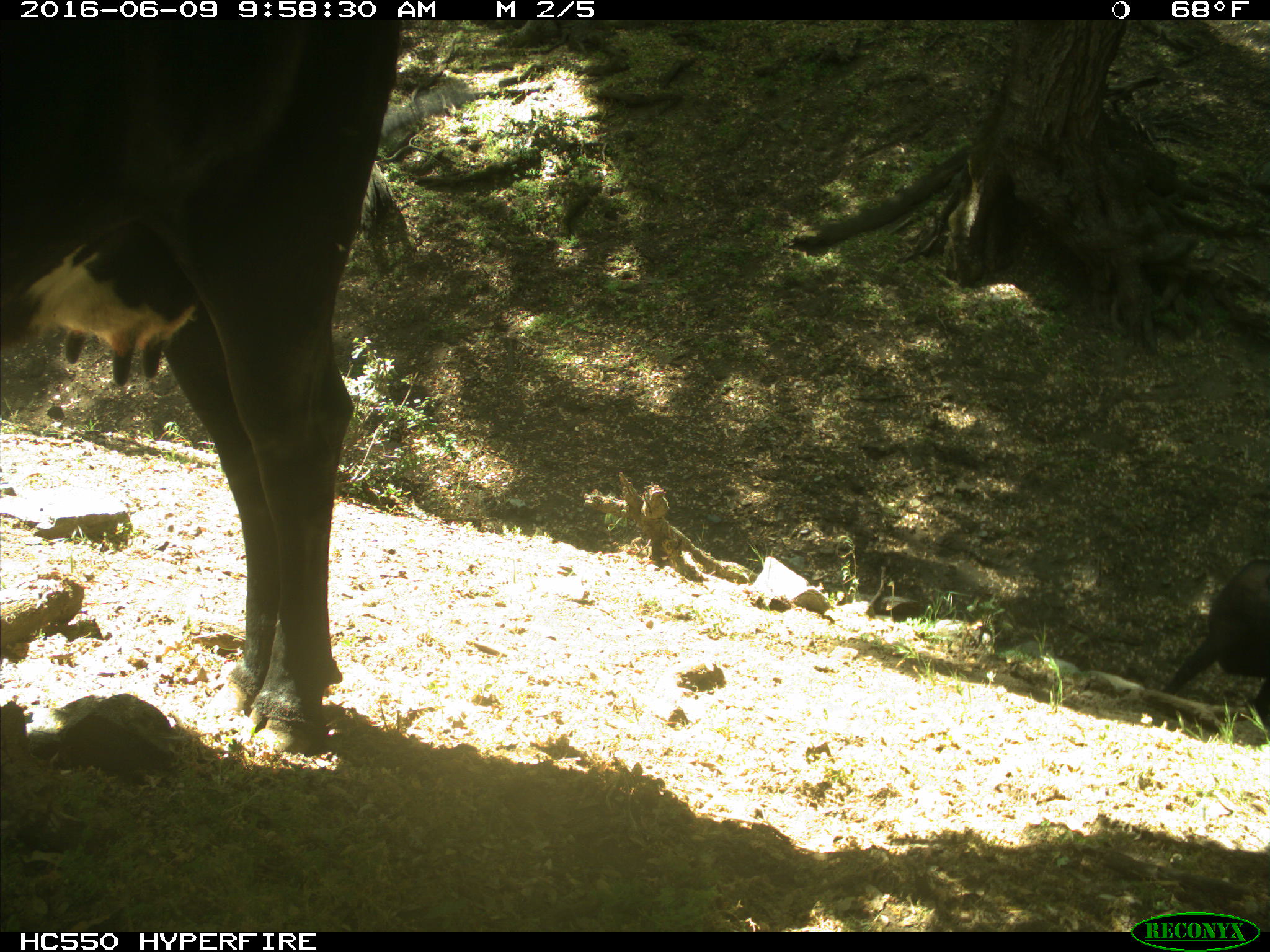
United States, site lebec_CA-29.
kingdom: Animalia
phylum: Chordata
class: Mammalia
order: Artiodactyla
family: Bovidae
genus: Bos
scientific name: Bos taurus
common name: domestic cow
Bos taurus (domestic cow).